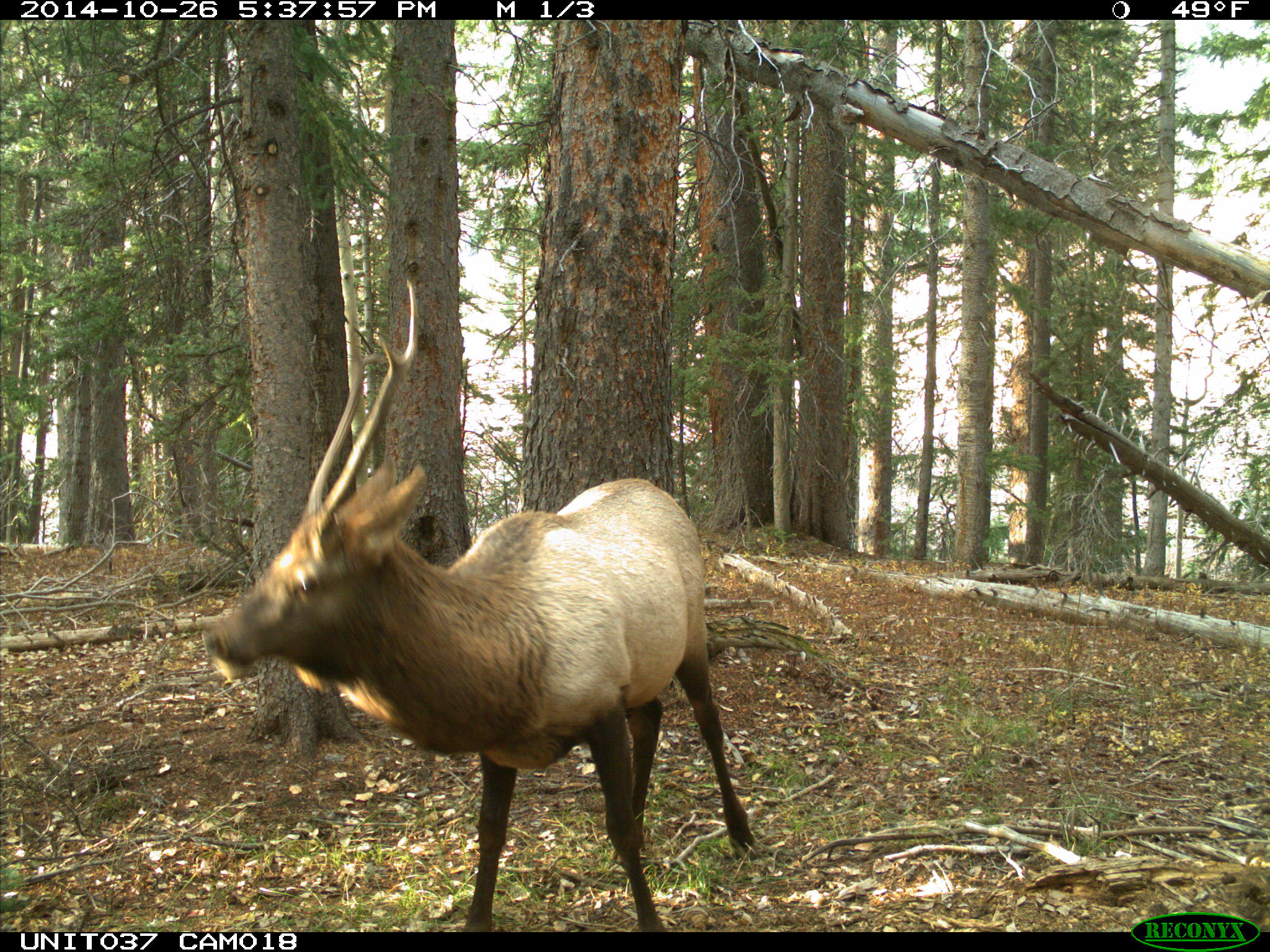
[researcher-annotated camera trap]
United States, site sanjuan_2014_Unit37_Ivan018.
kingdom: Animalia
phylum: Chordata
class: Mammalia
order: Artiodactyla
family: Cervidae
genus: Cervus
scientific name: Cervus elaphus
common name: red deer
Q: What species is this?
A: Cervus elaphus (red deer).